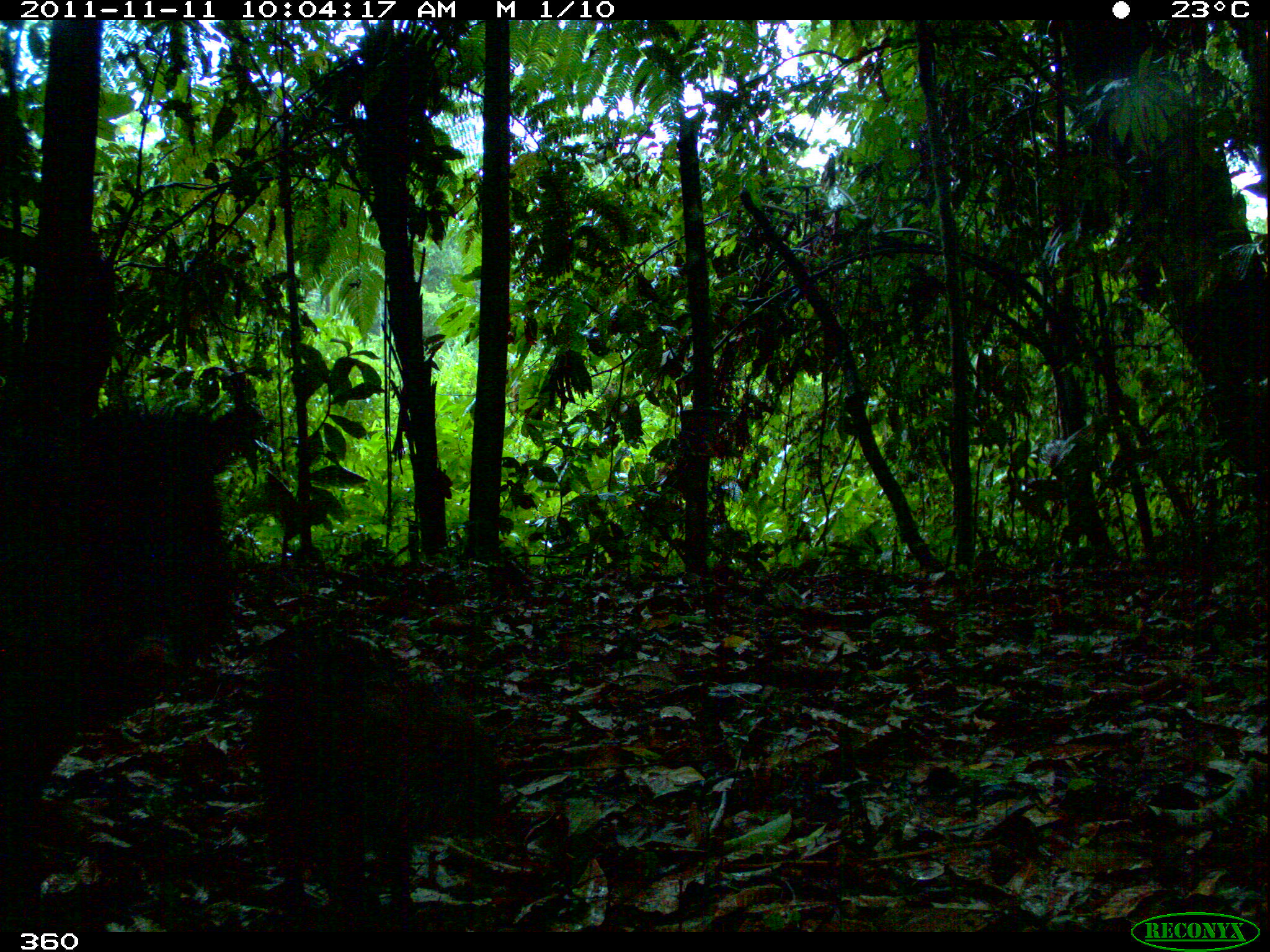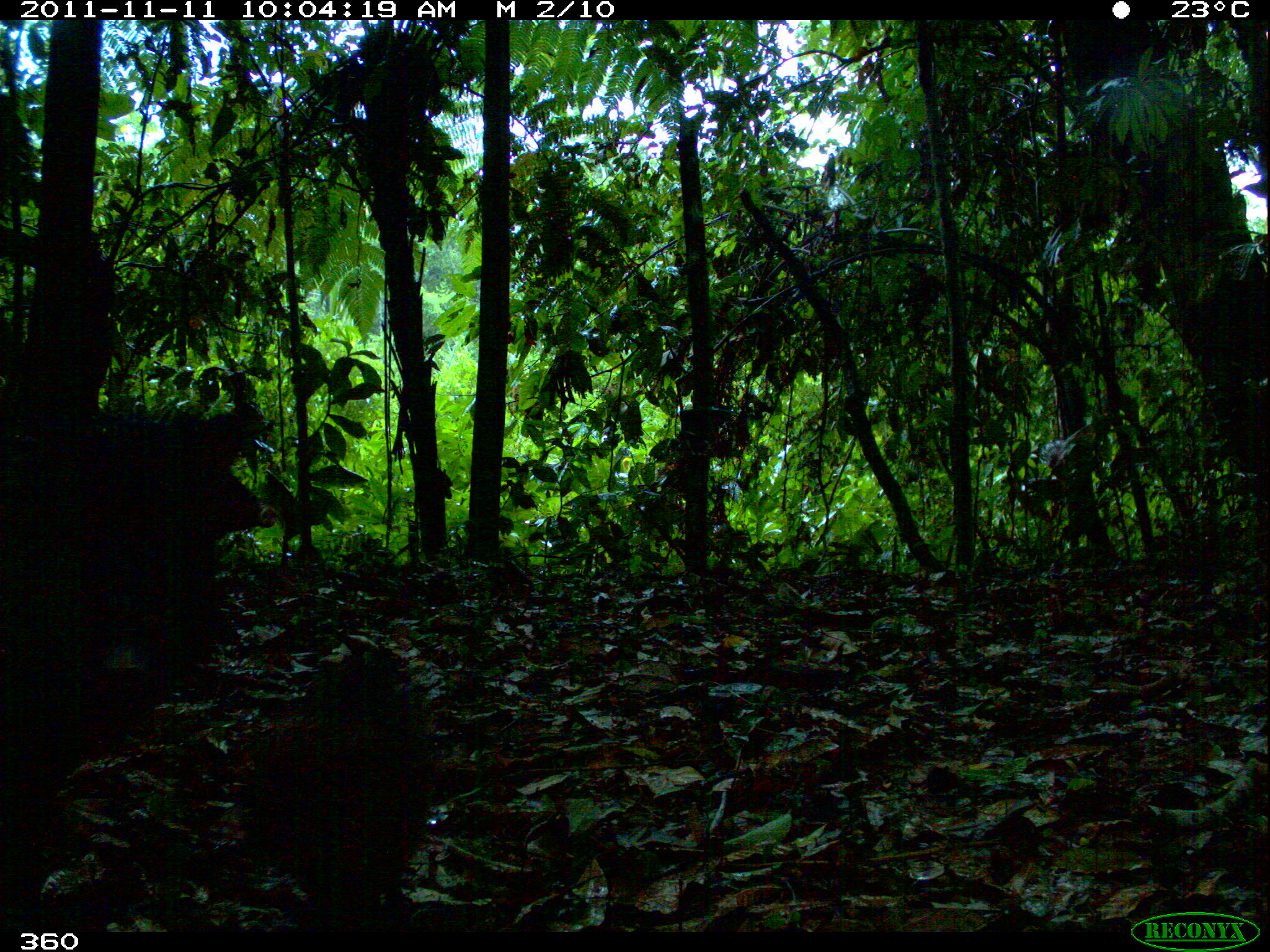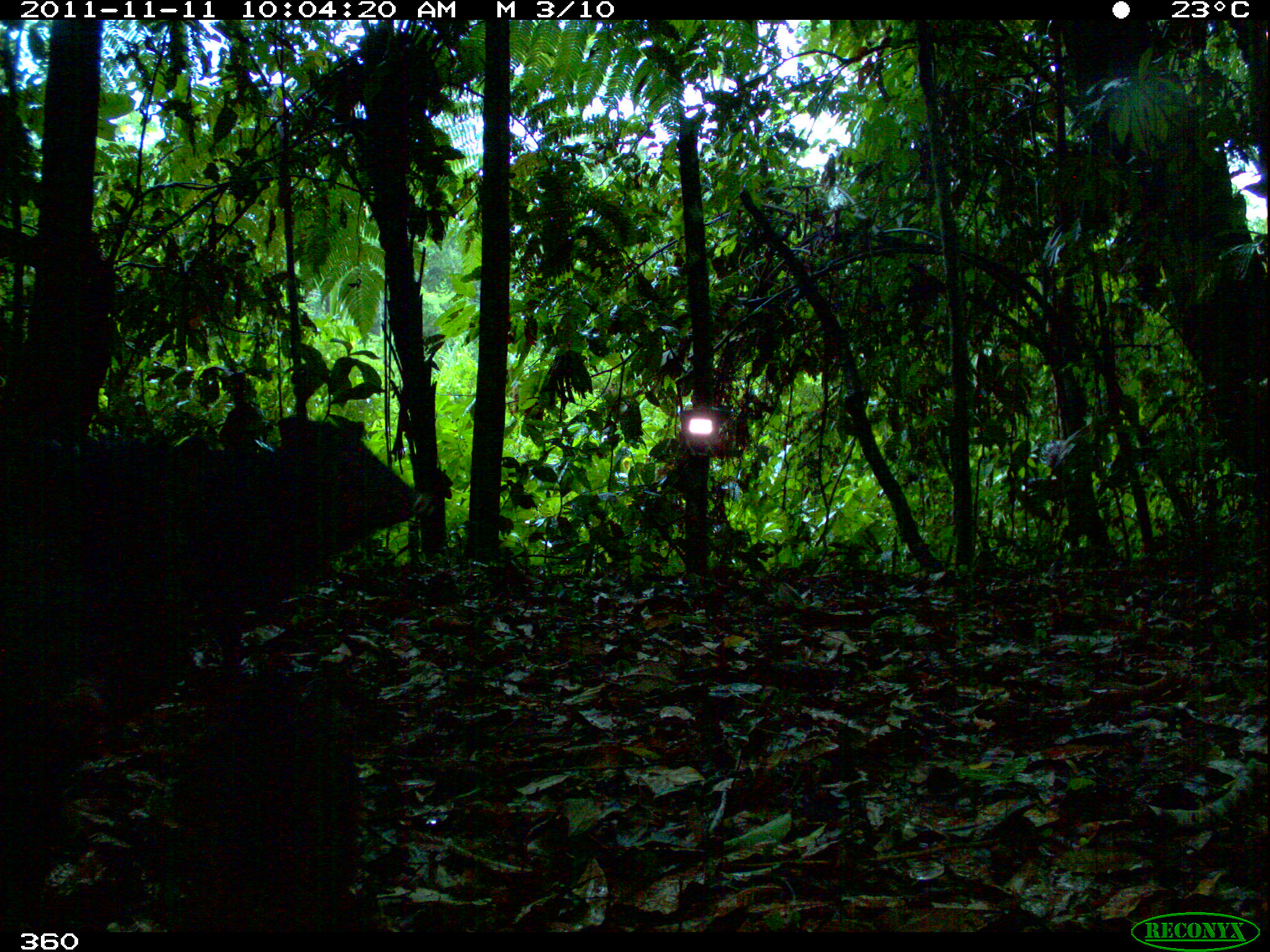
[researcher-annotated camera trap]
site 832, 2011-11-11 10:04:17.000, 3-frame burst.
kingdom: Animalia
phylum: Chordata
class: Mammalia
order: Artiodactyla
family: Tayassuidae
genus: Pecari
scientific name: Pecari tajacu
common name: collared peccary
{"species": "Pecari tajacu (collared peccary)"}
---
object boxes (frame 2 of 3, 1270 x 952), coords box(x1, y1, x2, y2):
pecari tajacu: box(227, 645, 447, 912); box(75, 427, 280, 596)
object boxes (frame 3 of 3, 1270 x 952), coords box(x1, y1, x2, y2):
pecari tajacu: box(60, 409, 438, 687); box(162, 702, 364, 930)